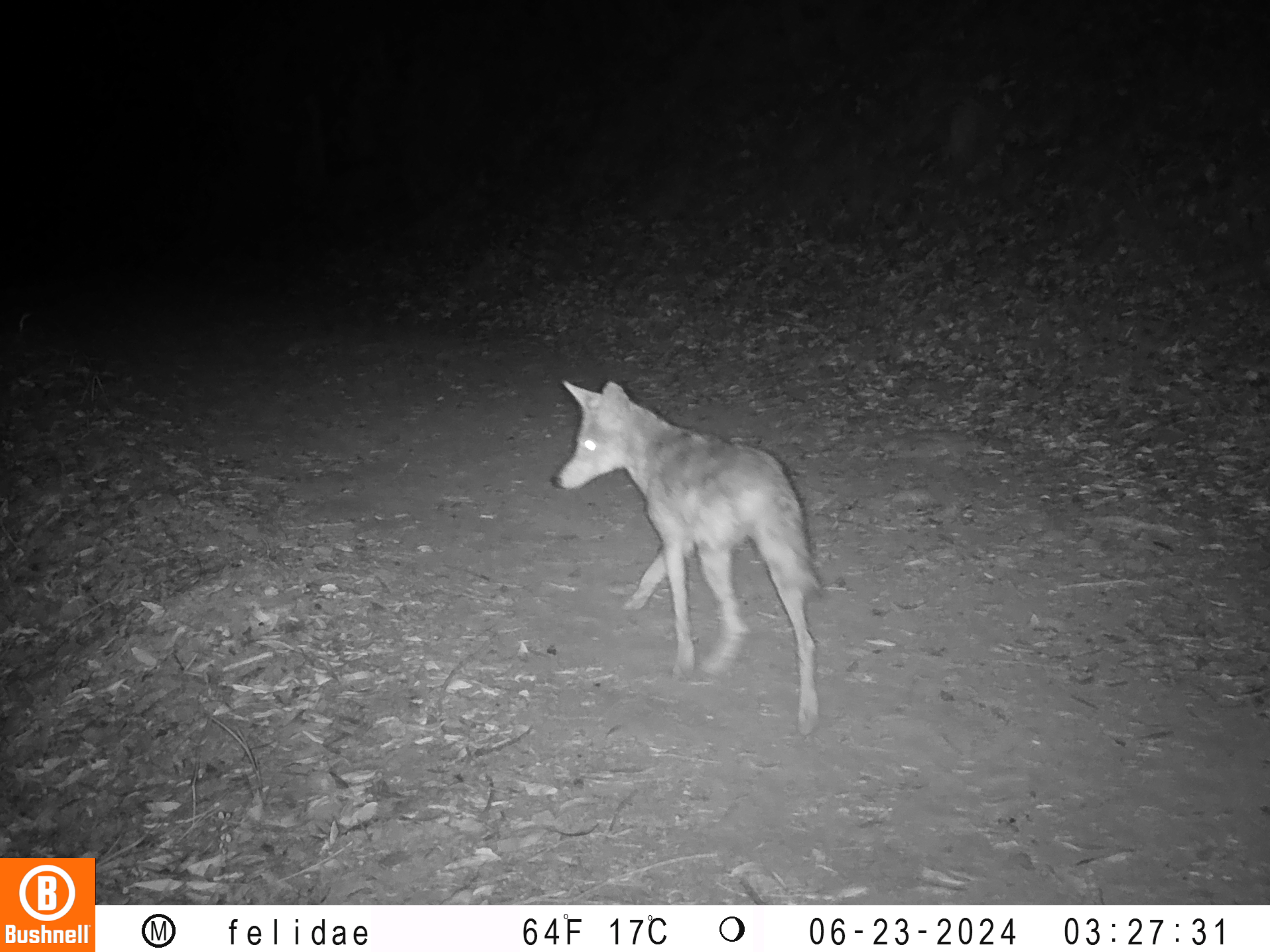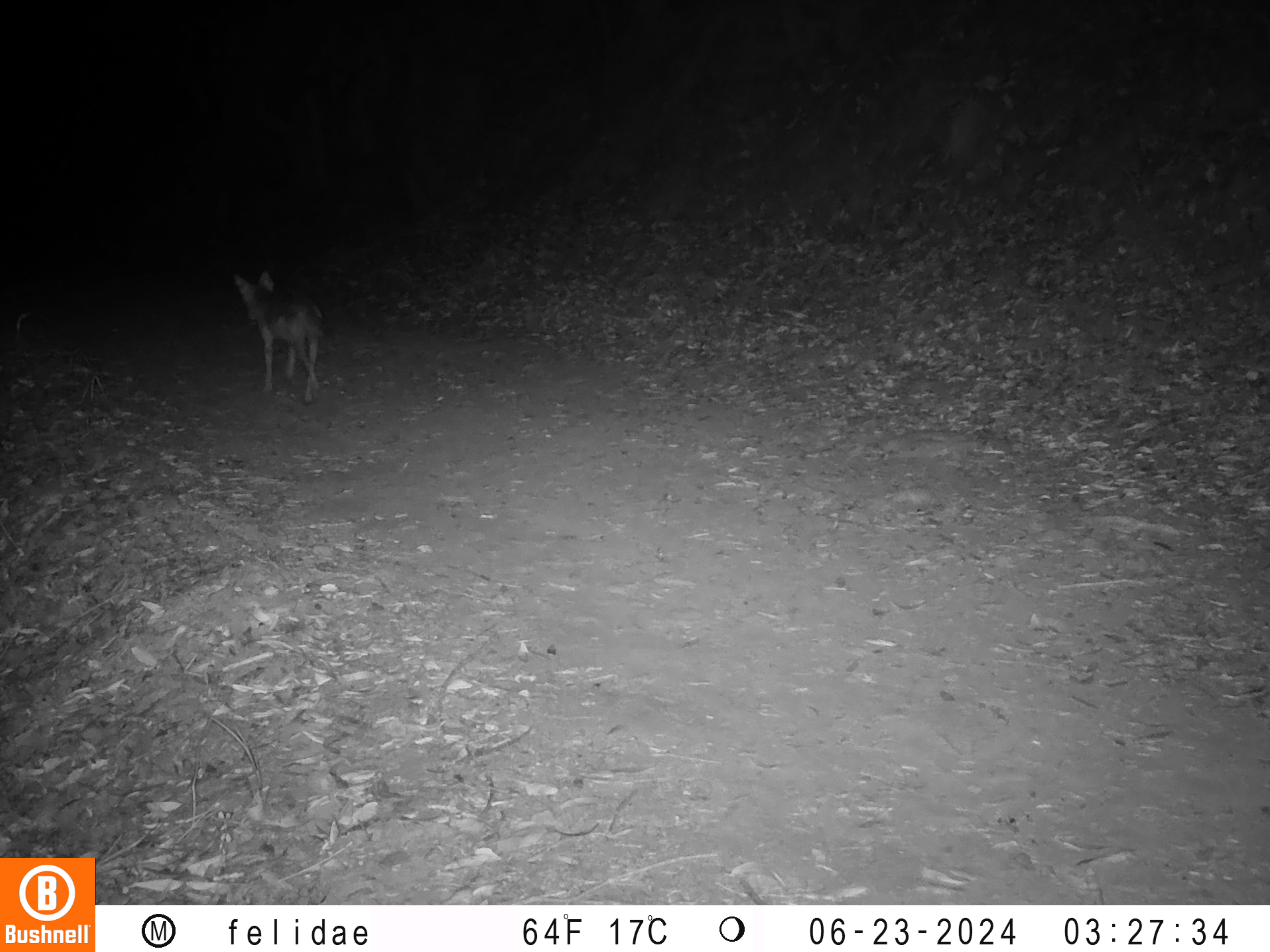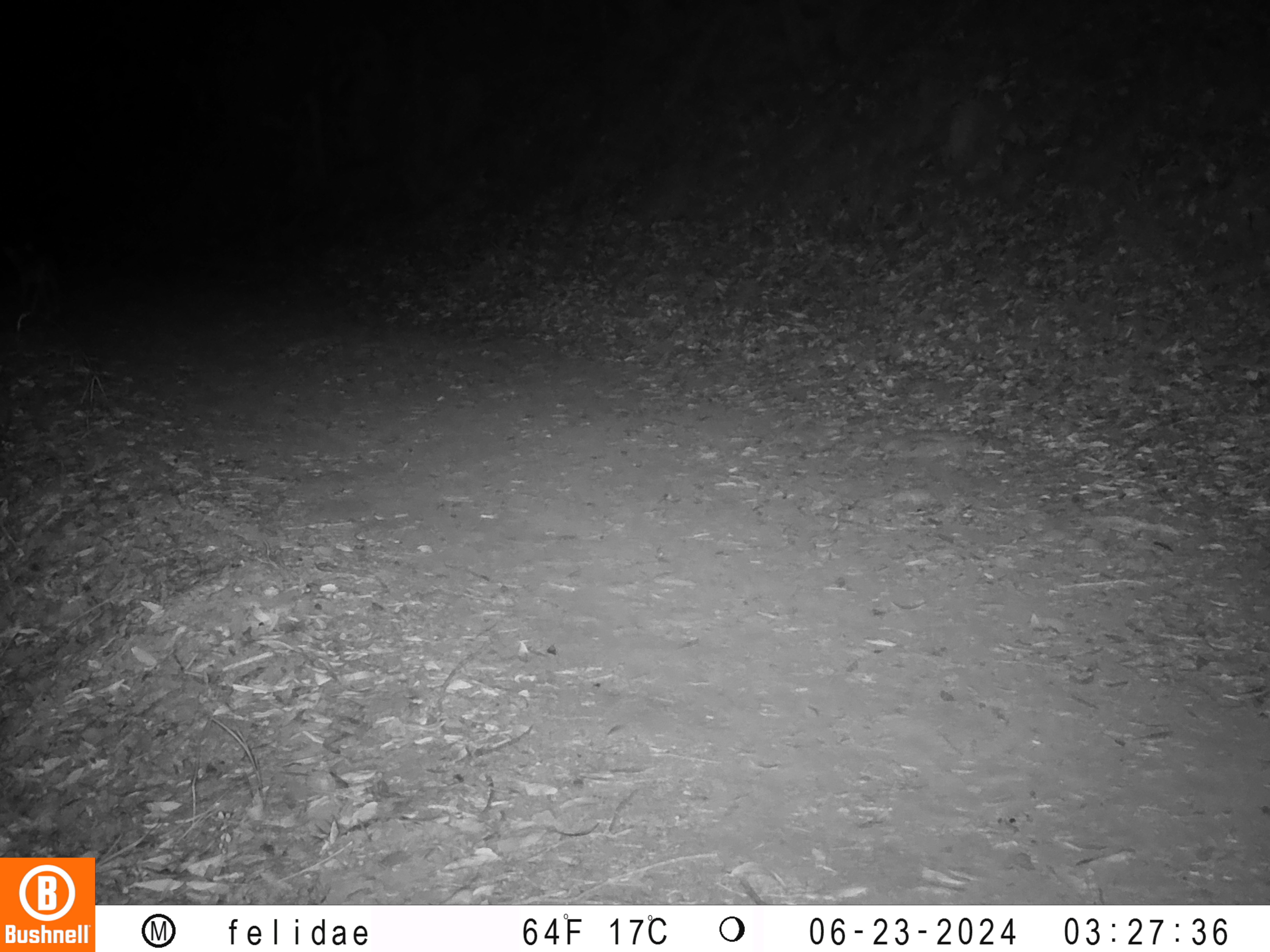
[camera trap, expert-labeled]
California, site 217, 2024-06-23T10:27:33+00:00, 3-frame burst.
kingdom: Animalia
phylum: Chordata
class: Mammalia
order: Carnivora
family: Canidae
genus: Canis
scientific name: Canis latrans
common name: coyote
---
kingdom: Animalia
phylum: Chordata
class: Mammalia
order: Carnivora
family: Canidae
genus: Urocyon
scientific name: Urocyon cinereoargenteus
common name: gray fox